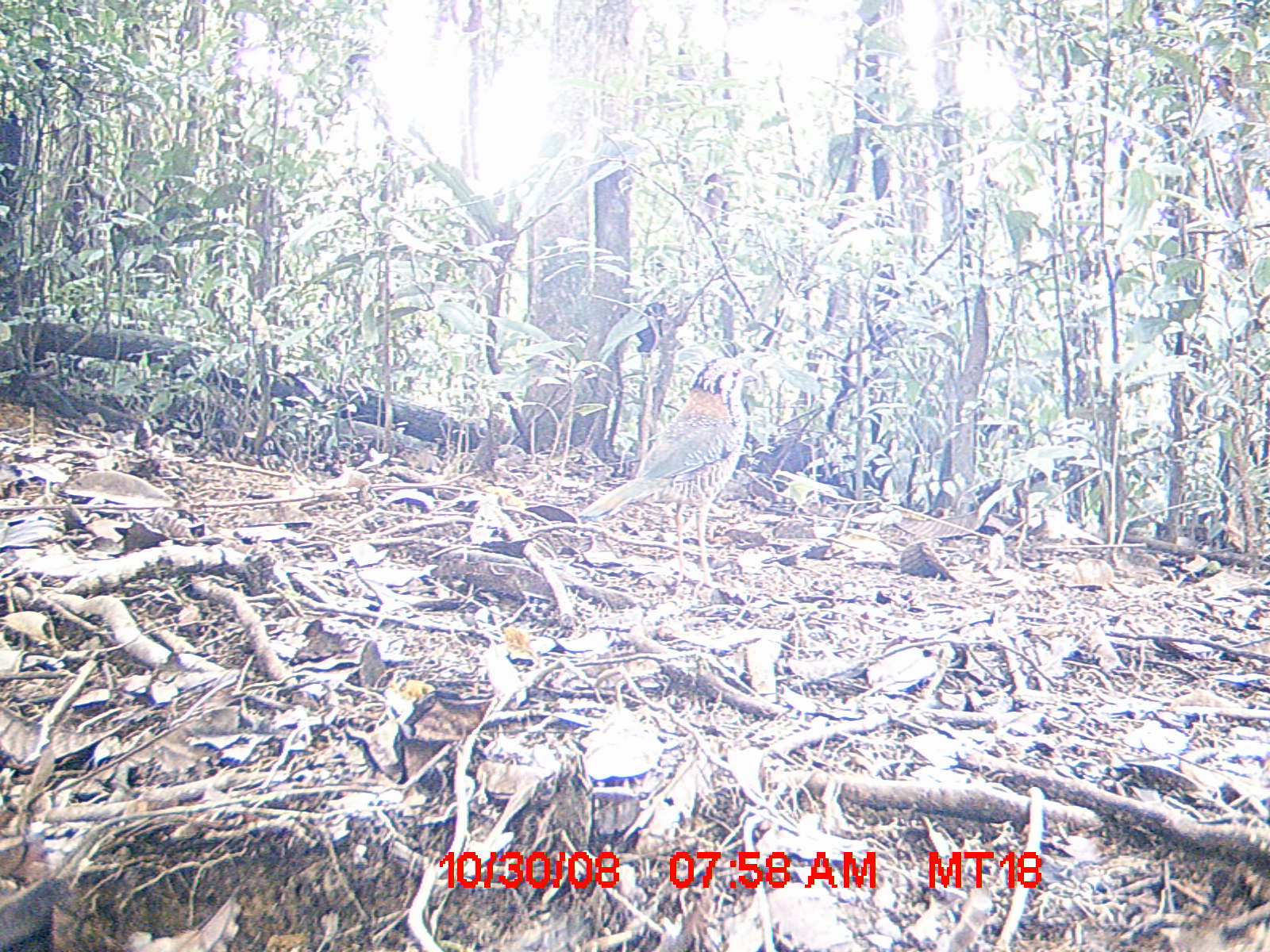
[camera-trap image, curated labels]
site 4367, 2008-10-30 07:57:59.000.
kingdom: Animalia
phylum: Chordata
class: Aves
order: Coraciiformes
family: Brachypteraciidae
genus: Brachypteracias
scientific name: Brachypteracias squamiger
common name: scaly ground-roller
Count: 1.